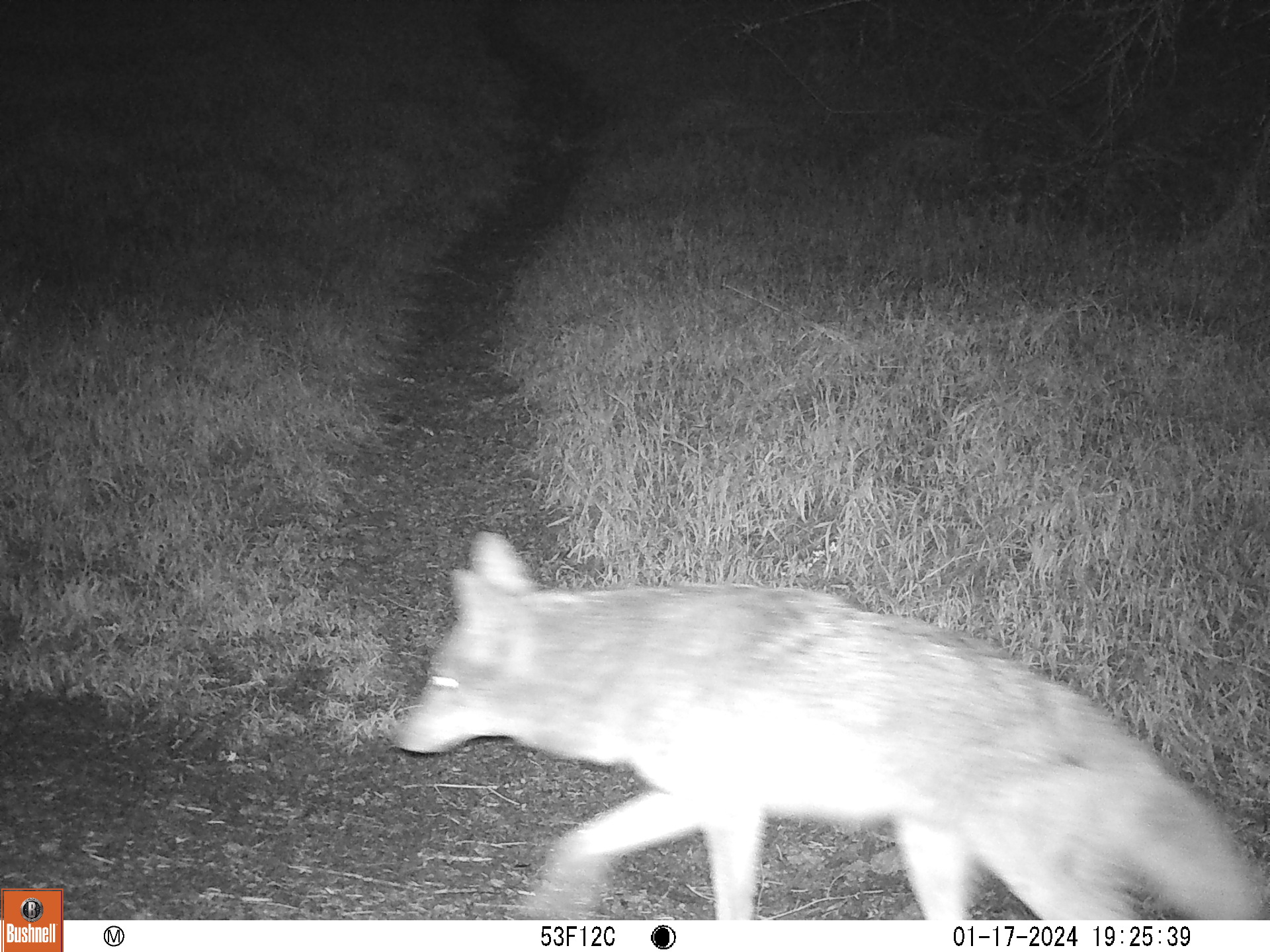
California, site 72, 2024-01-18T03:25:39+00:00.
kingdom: Animalia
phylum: Chordata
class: Mammalia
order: Carnivora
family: Canidae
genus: Canis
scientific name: Canis latrans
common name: coyote